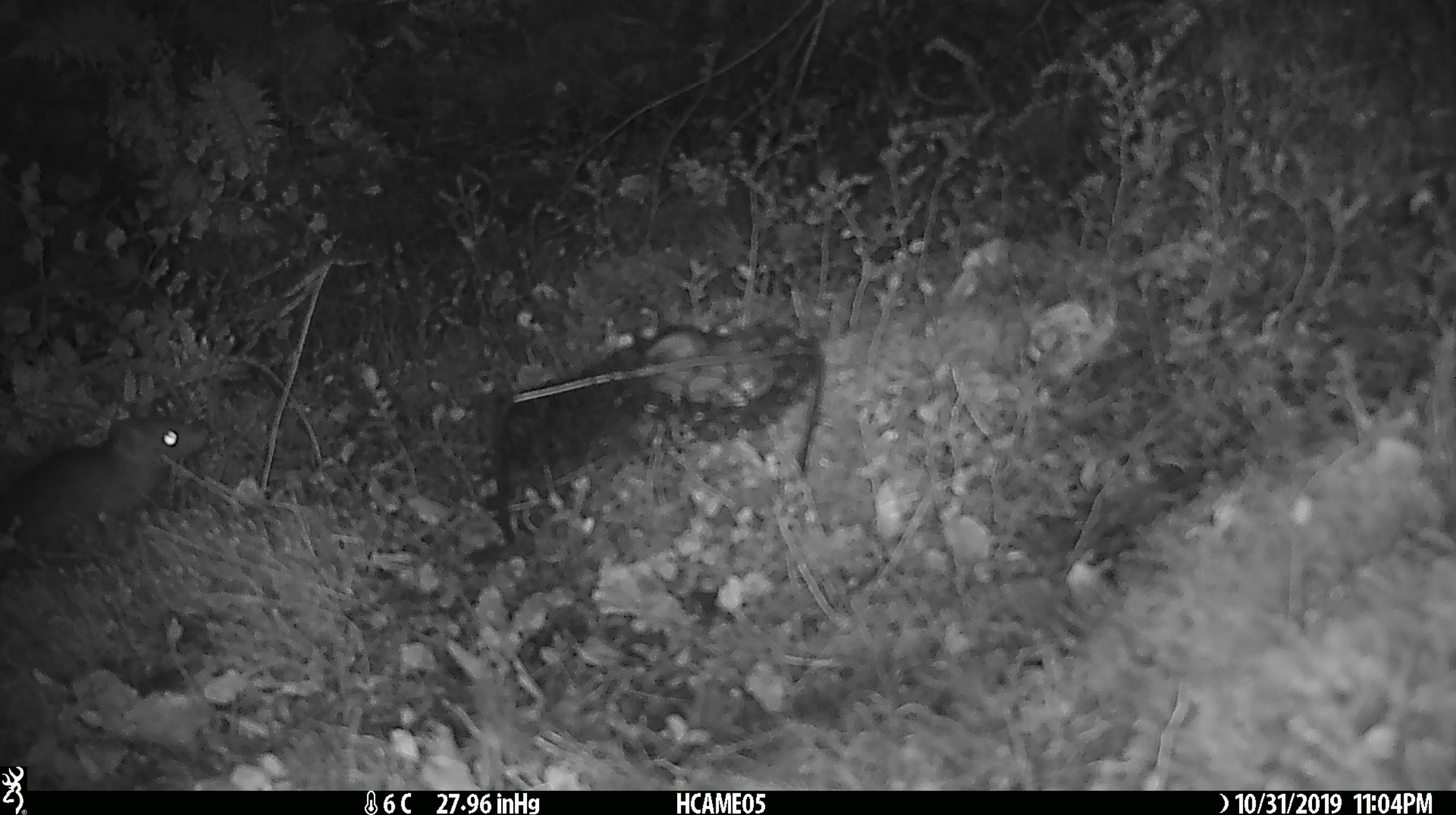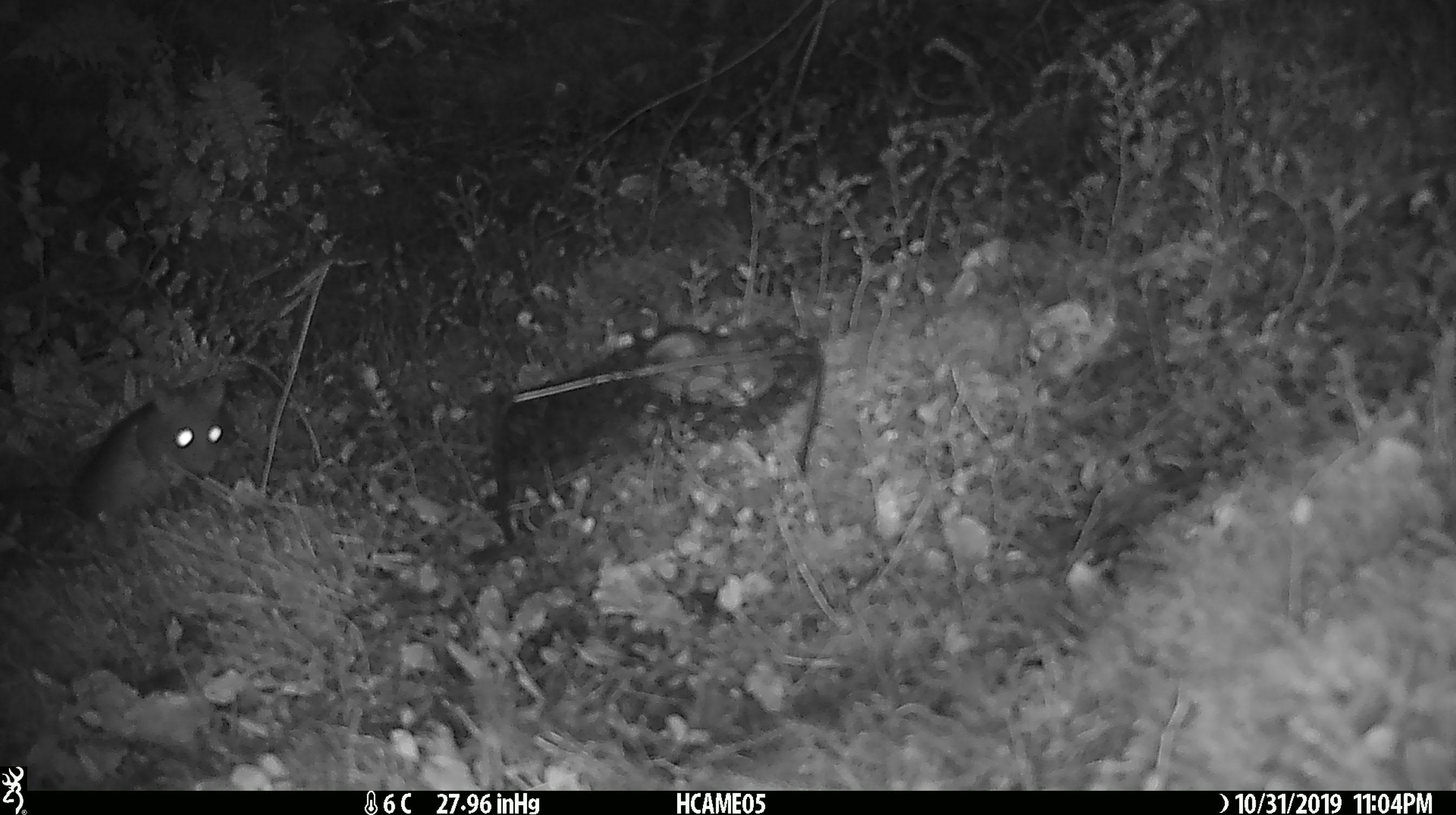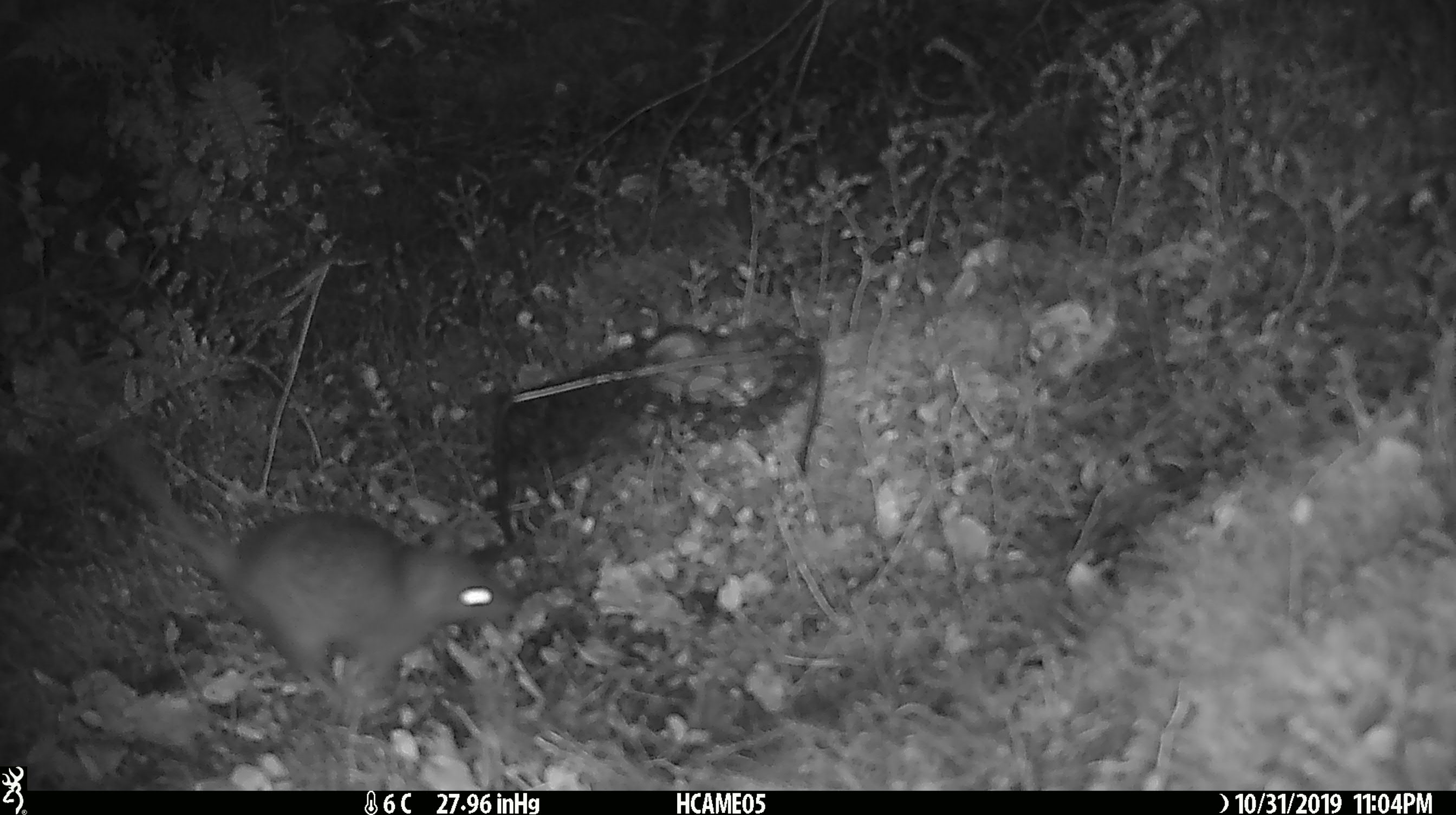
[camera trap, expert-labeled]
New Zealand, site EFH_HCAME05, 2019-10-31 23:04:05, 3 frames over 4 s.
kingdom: Animalia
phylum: Chordata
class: Mammalia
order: Rodentia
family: Muridae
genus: Rattus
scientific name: Rattus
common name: rat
Rat (Rattus).